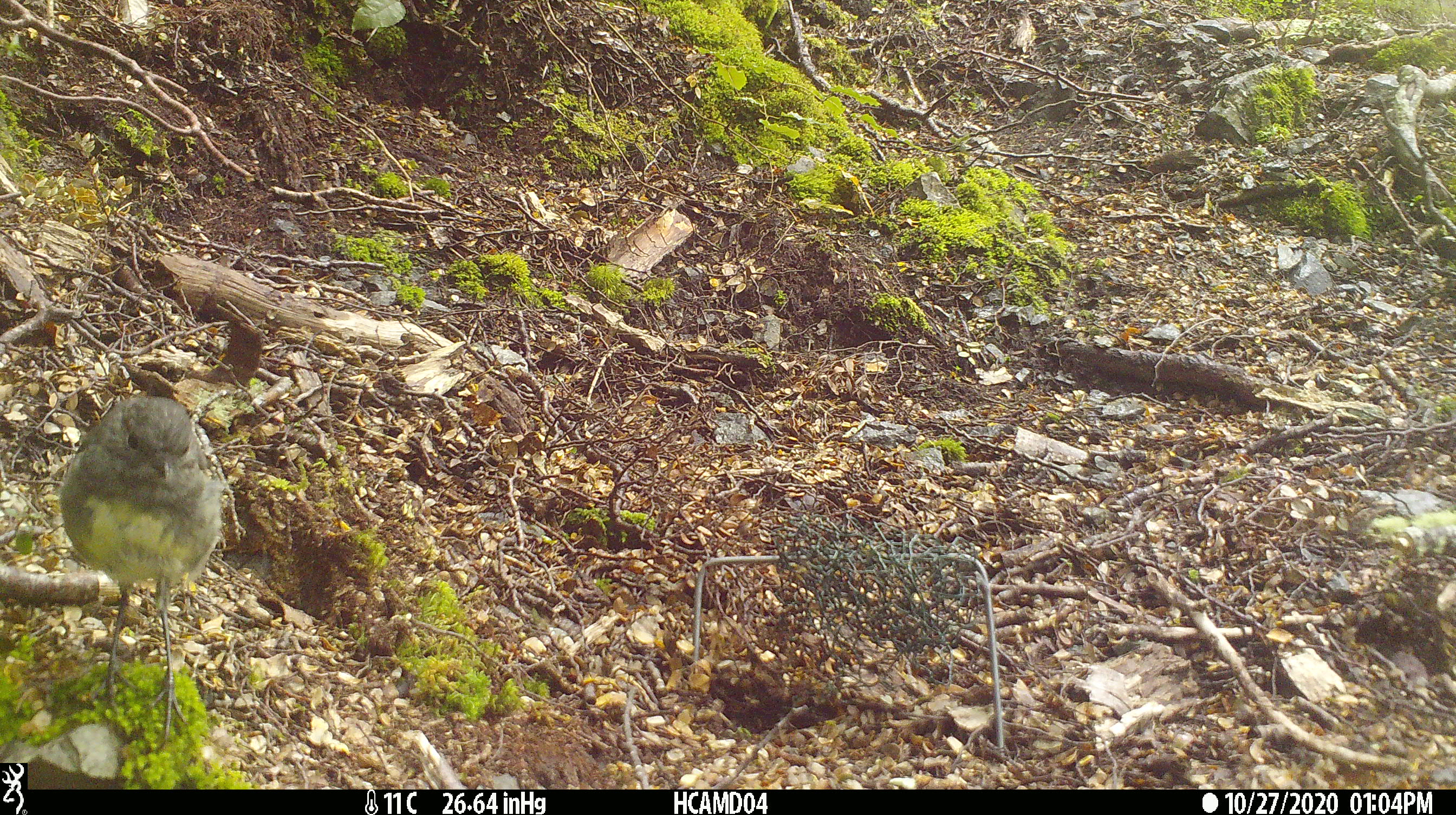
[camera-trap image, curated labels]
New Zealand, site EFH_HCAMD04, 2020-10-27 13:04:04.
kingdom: Animalia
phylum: Chordata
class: Aves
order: Passeriformes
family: Petroicidae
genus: Petroica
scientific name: Petroica australis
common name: new zealand robin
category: robin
Robin (new zealand robin) (Petroica australis).